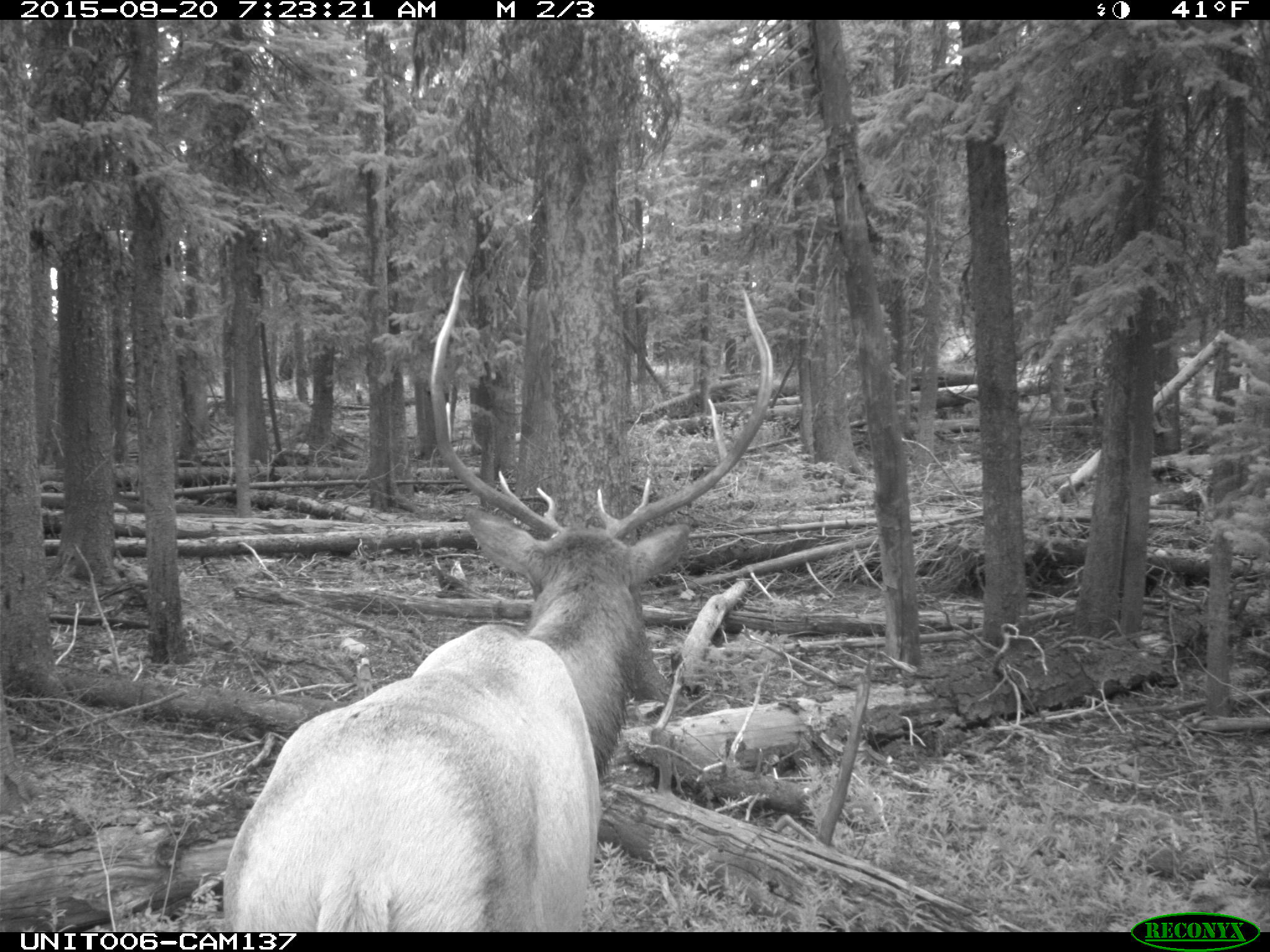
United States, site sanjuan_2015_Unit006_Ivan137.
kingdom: Animalia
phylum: Chordata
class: Mammalia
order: Artiodactyla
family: Cervidae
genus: Cervus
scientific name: Cervus elaphus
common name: red deer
Cervus elaphus (red deer).